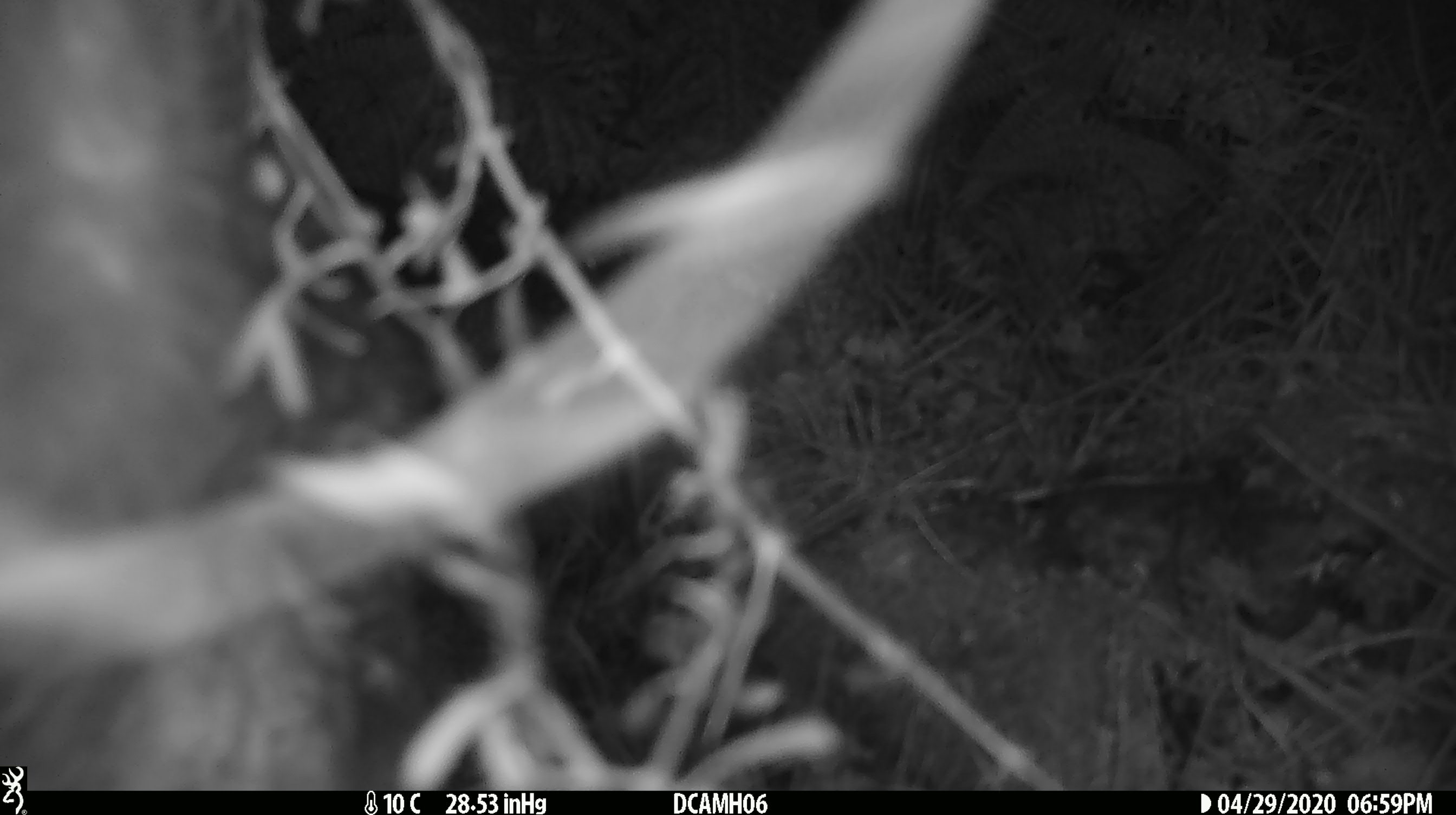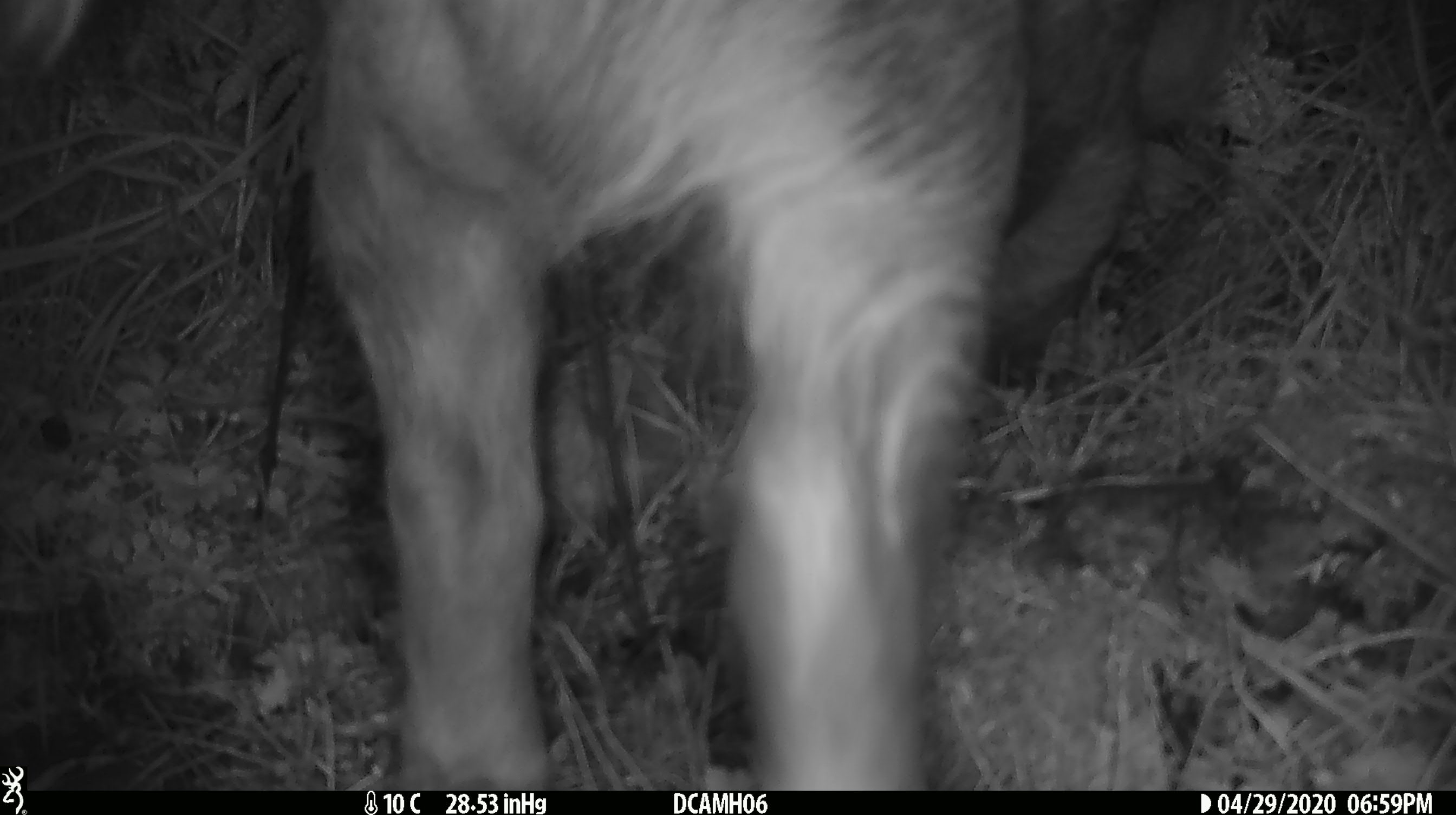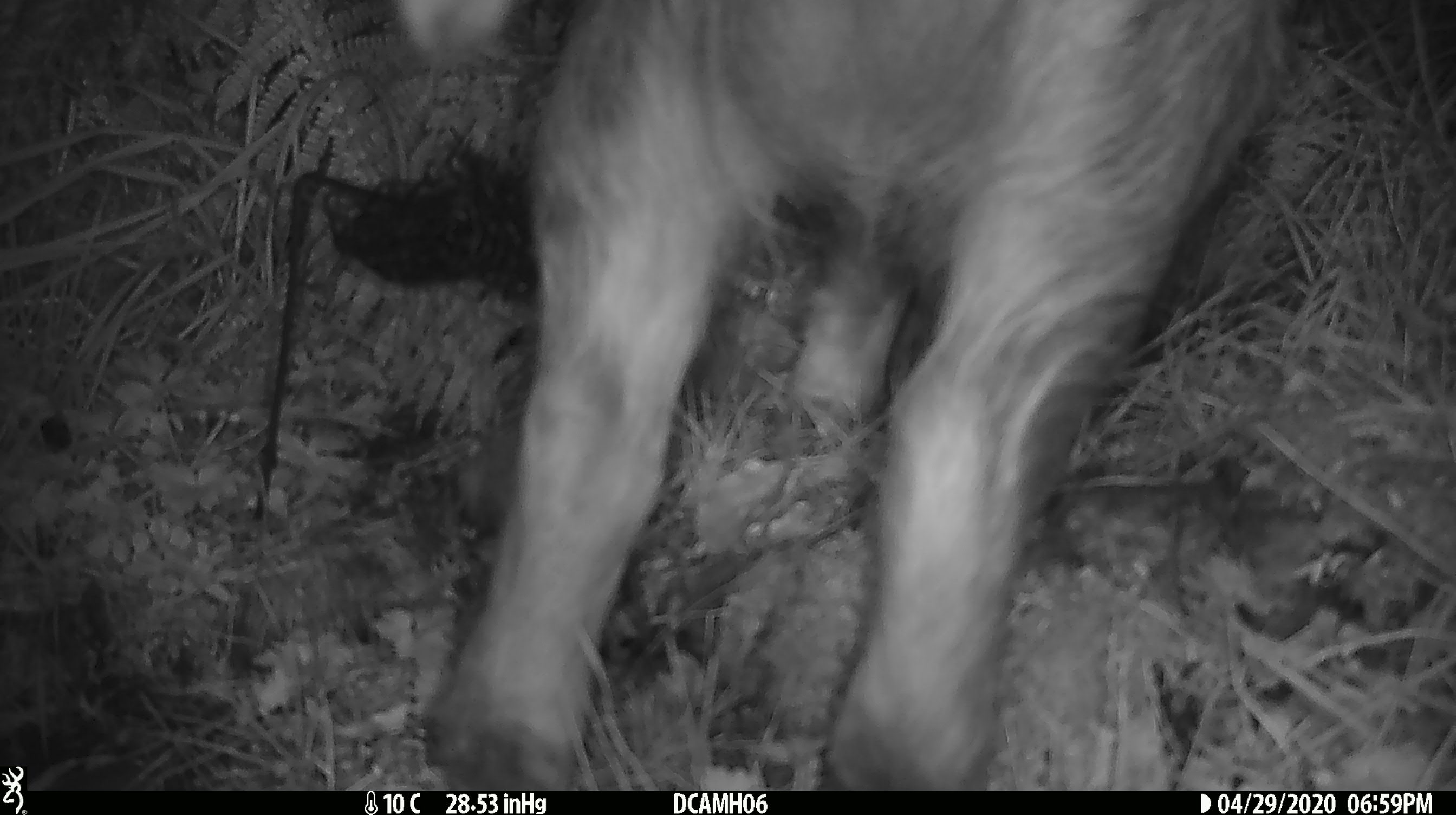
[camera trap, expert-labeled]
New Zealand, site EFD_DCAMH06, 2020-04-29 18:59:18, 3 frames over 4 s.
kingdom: Animalia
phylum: Chordata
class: Mammalia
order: Artiodactyla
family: Suidae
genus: Sus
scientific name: Sus scrofa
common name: pig